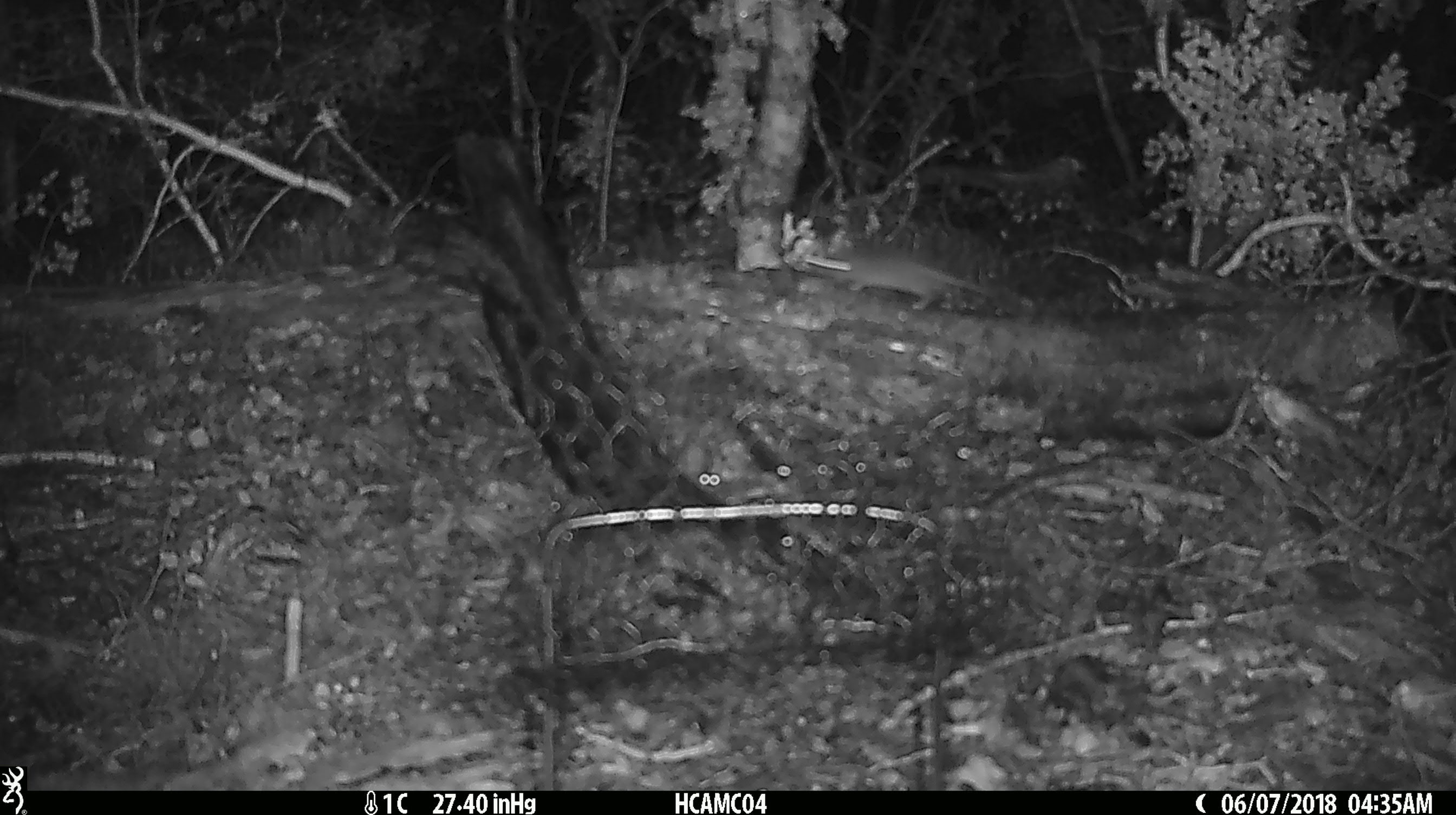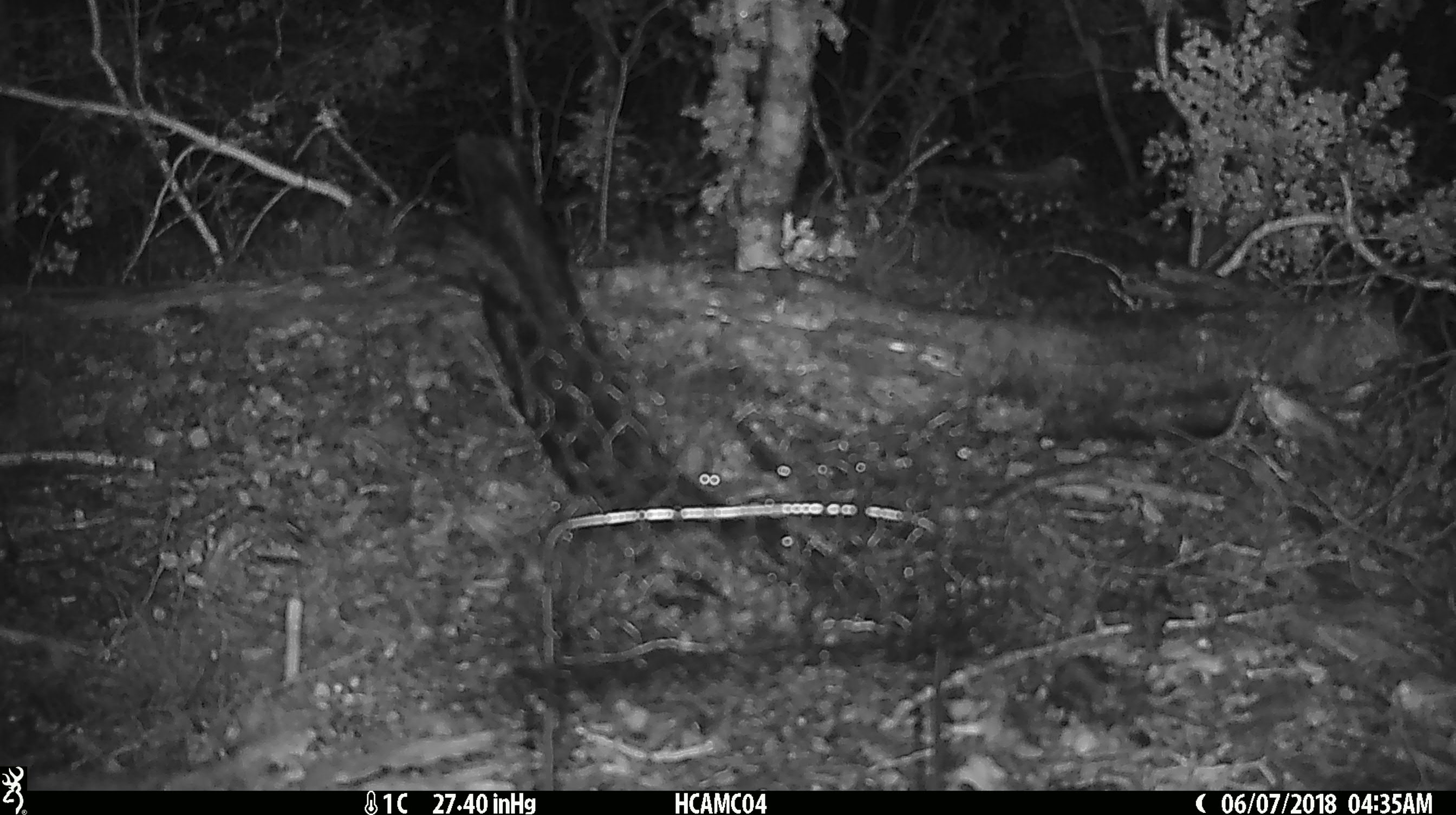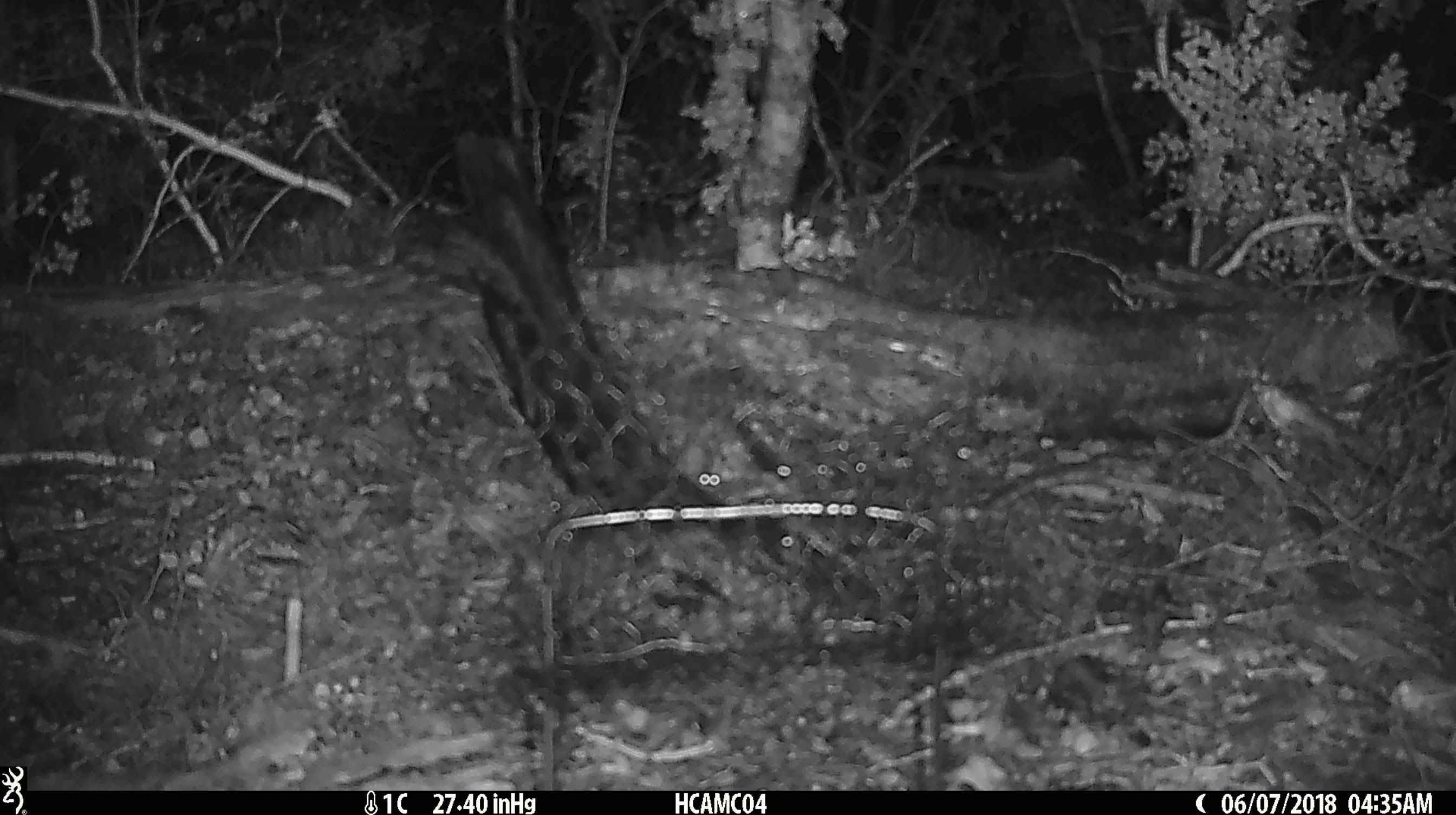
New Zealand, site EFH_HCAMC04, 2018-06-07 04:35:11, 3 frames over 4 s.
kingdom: Animalia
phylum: Chordata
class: Mammalia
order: Rodentia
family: Muridae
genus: Mus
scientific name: Mus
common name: mouse